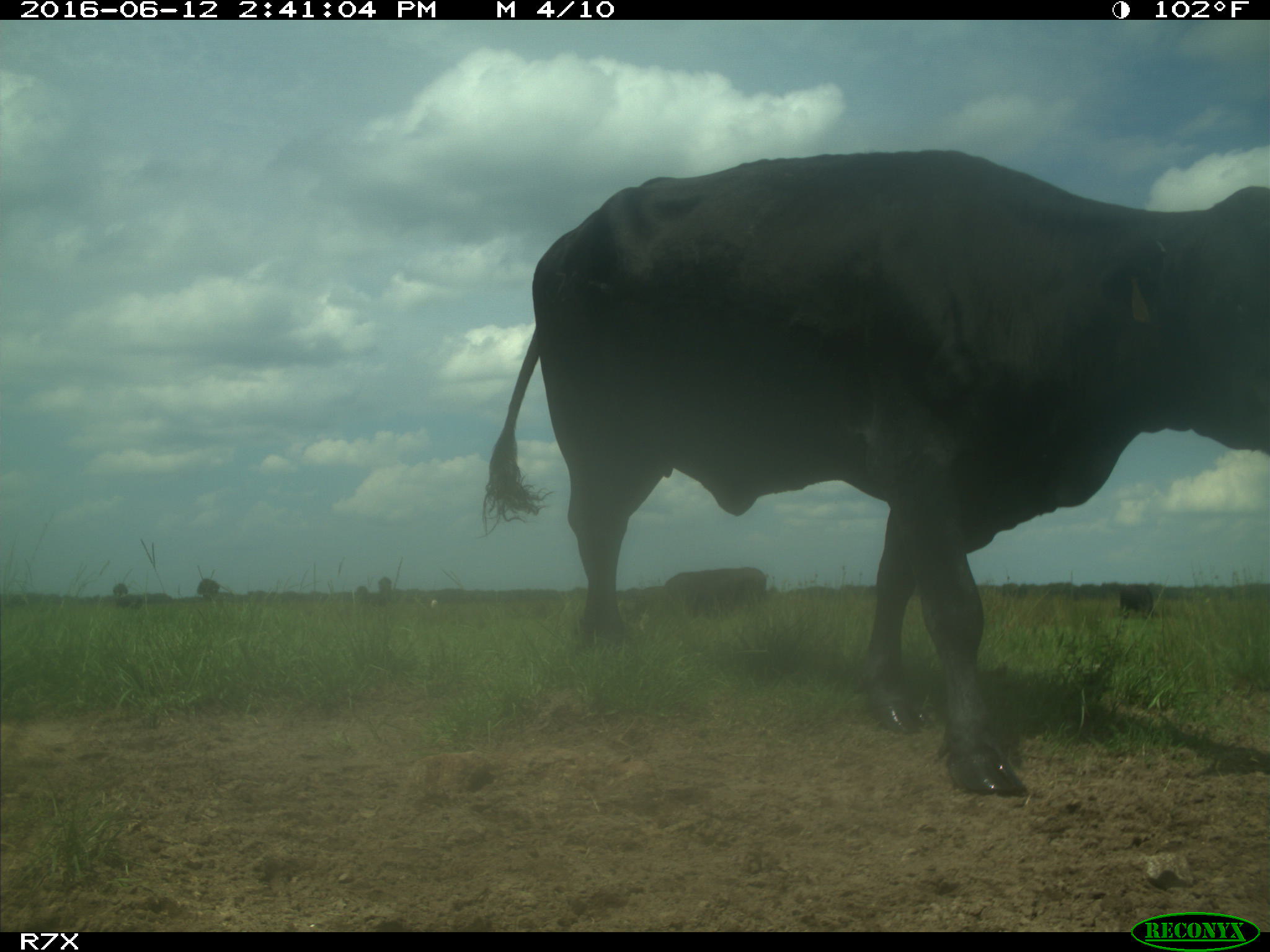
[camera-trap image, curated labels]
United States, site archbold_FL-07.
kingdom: Animalia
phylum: Chordata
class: Mammalia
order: Artiodactyla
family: Bovidae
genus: Bos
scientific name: Bos taurus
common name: domestic cow